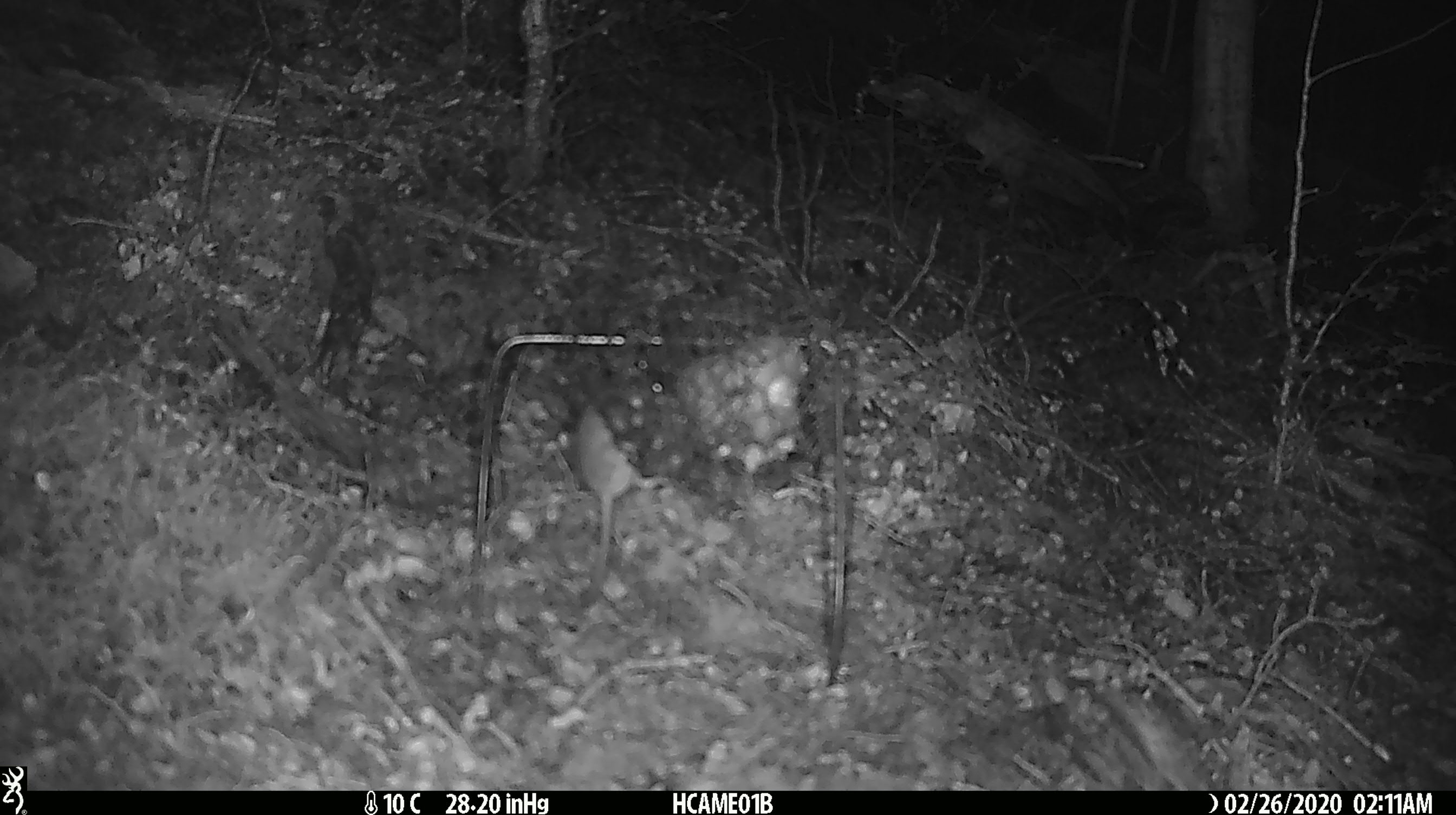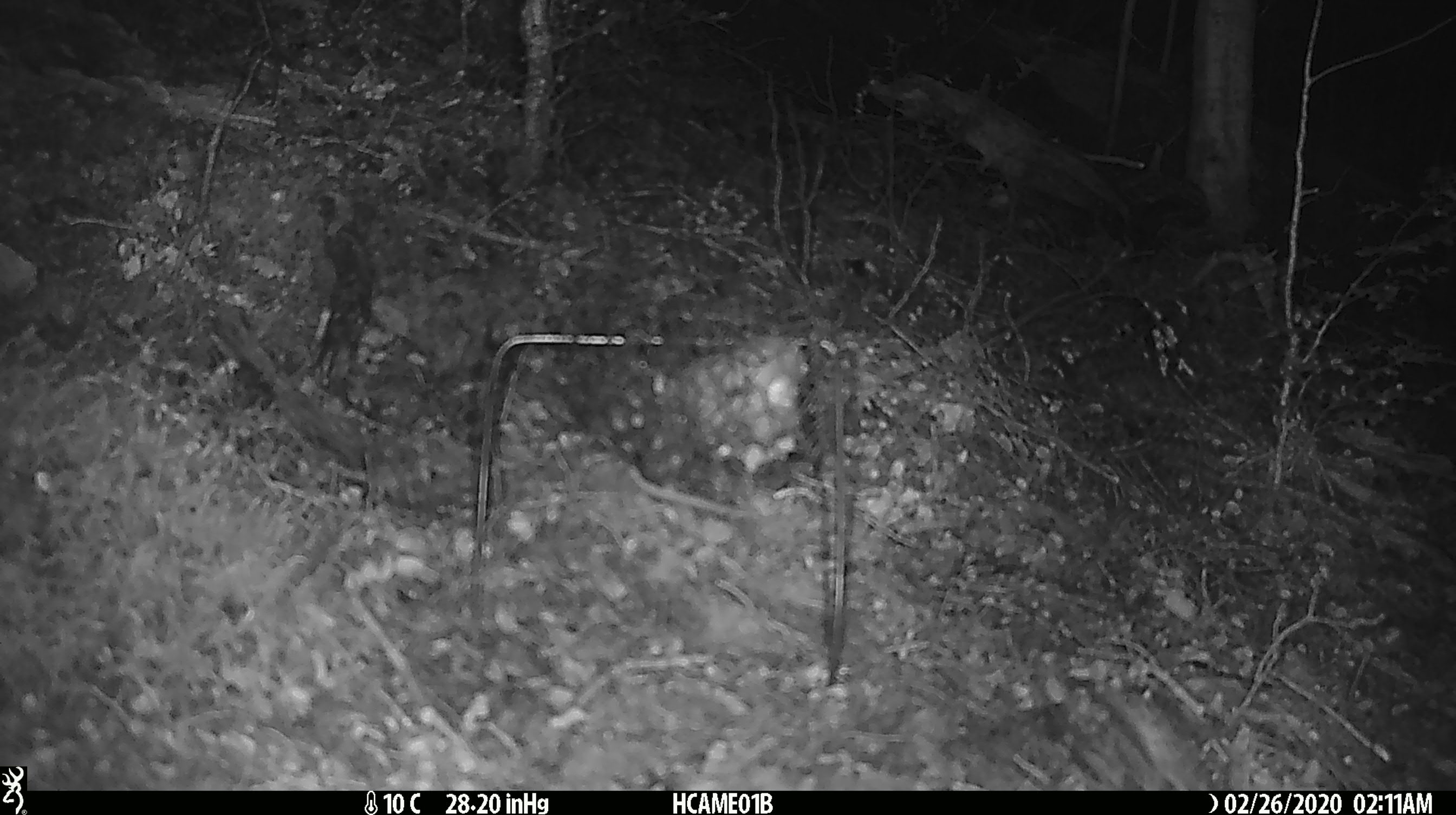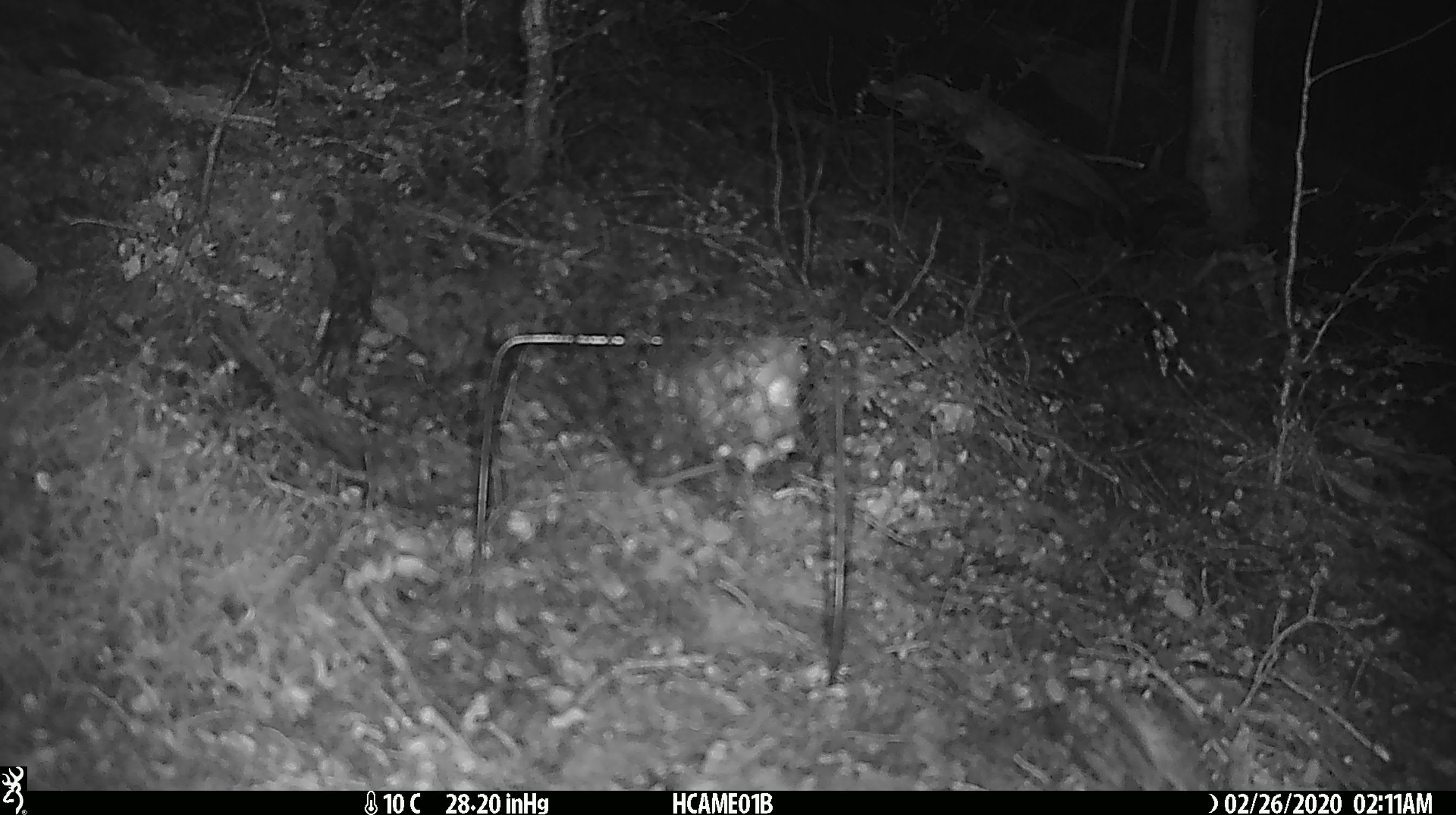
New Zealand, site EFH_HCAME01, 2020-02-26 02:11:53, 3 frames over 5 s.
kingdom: Animalia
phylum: Chordata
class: Mammalia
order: Rodentia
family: Muridae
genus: Mus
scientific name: Mus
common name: mouse